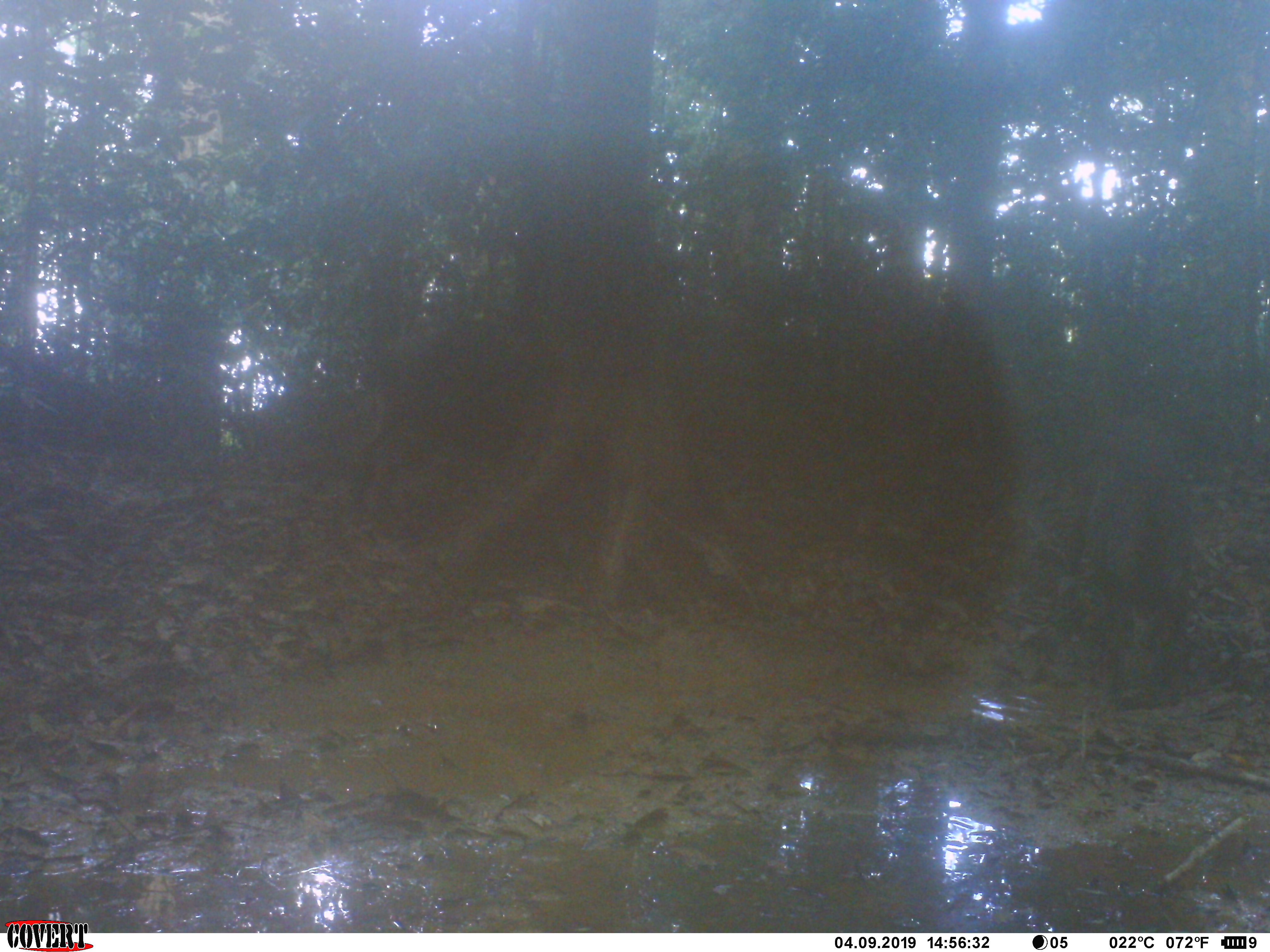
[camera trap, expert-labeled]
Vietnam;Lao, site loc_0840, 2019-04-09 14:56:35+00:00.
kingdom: Animalia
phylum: Chordata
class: Mammalia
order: Artiodactyla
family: Suidae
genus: Sus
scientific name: Sus scrofa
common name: eurasian wild pig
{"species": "eurasian wild pig (Sus scrofa)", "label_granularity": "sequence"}